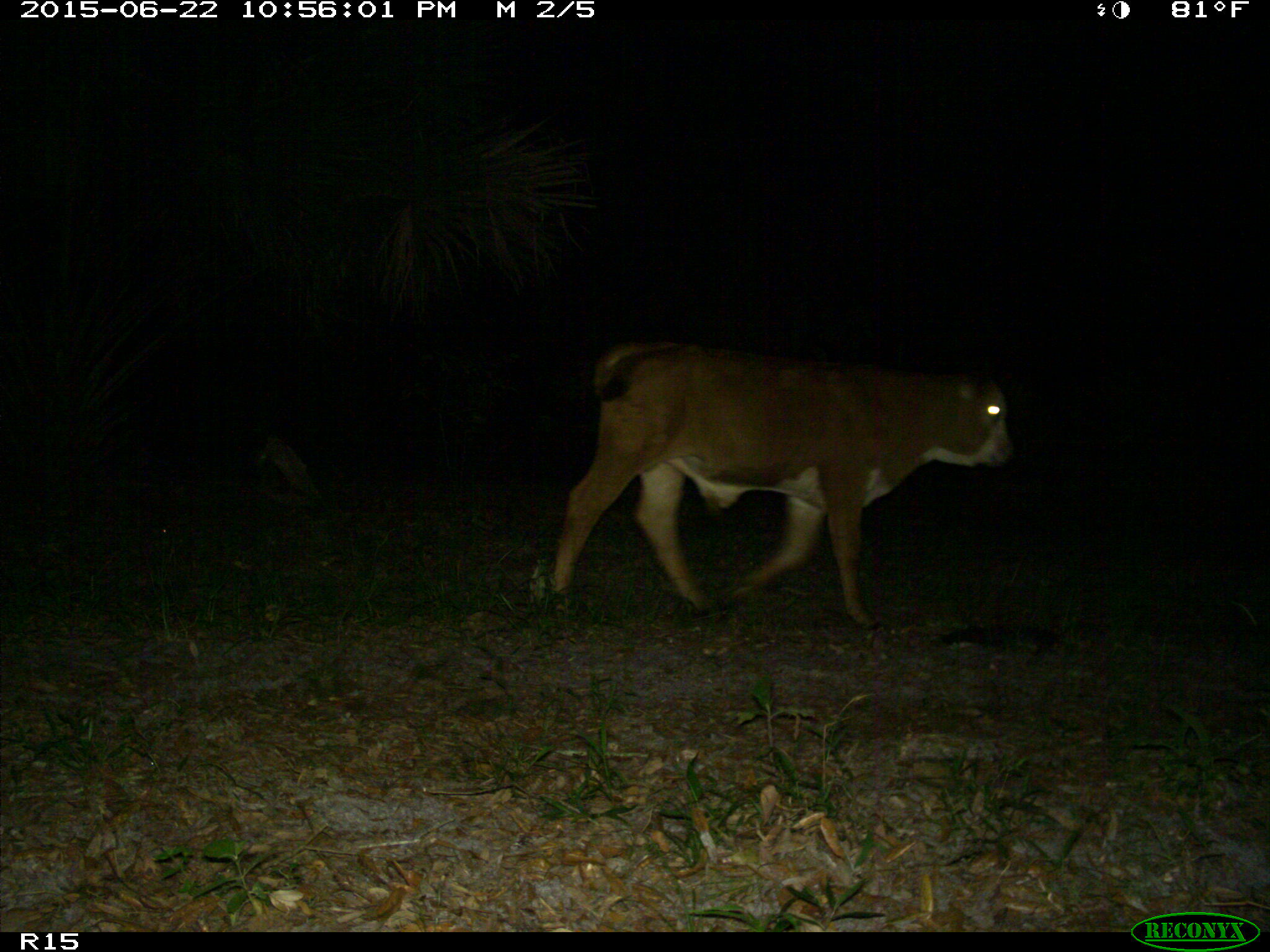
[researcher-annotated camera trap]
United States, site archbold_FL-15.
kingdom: Animalia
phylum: Chordata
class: Mammalia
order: Artiodactyla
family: Bovidae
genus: Bos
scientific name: Bos taurus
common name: domestic cow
Bos taurus (domestic cow).